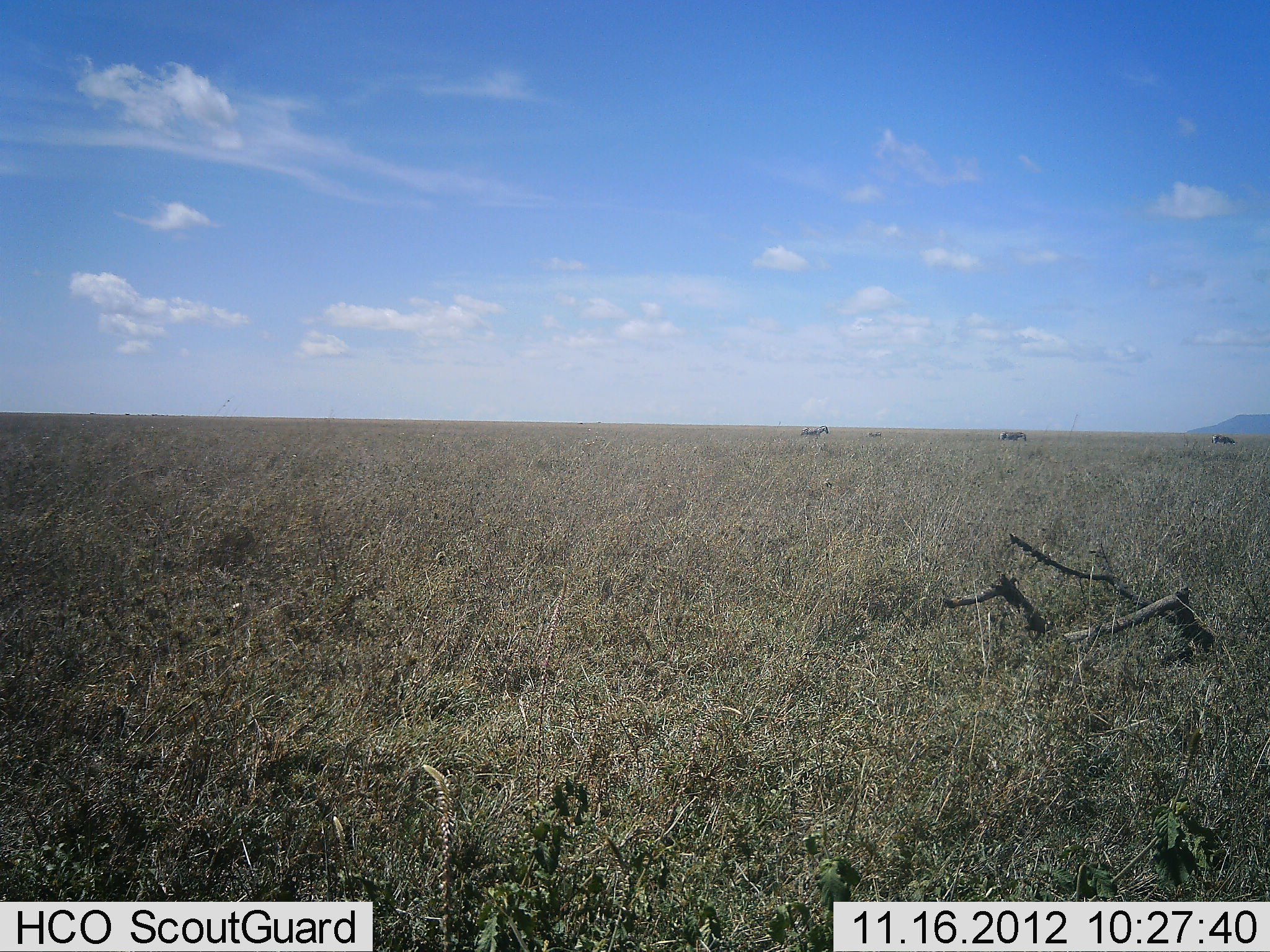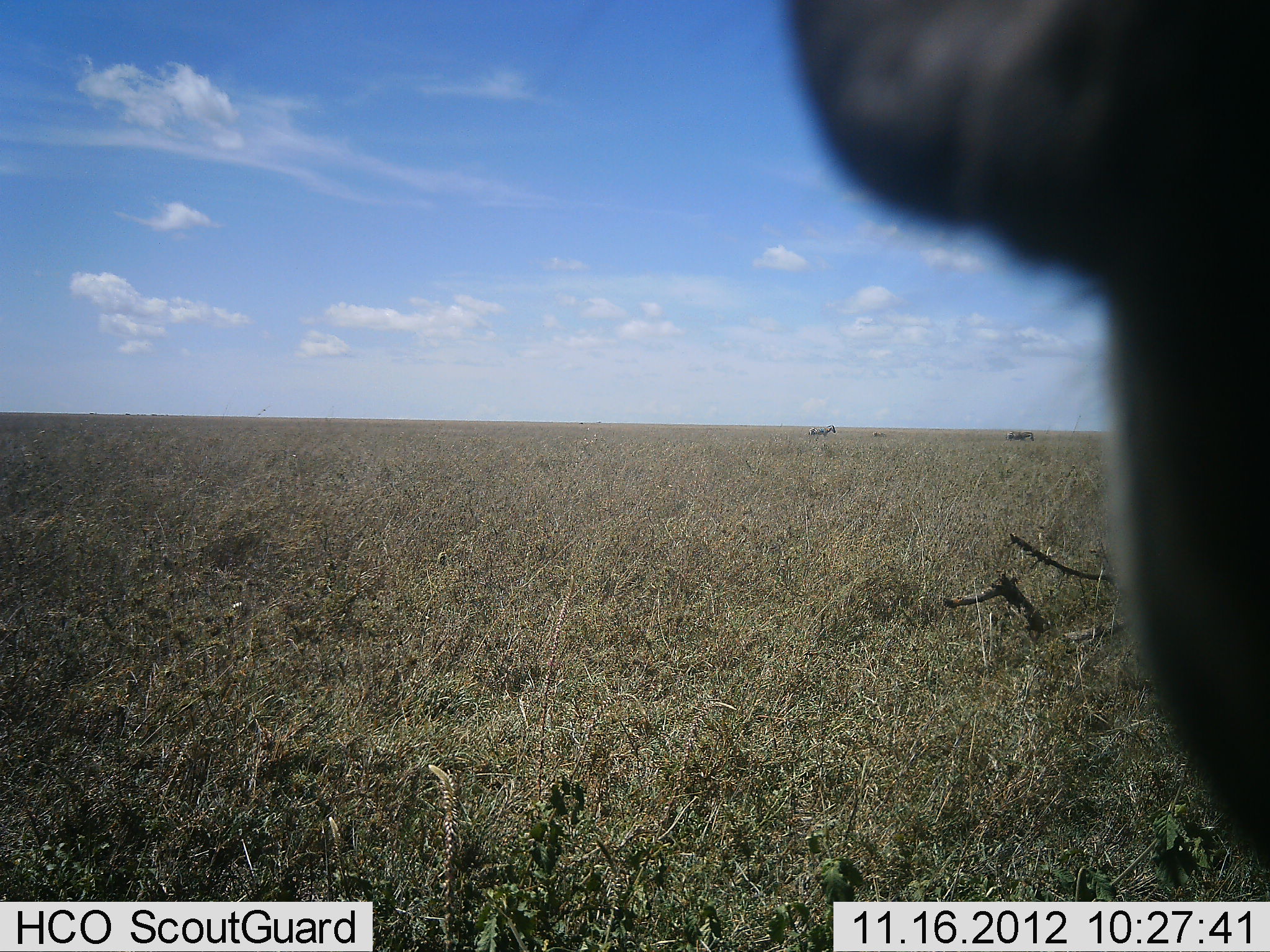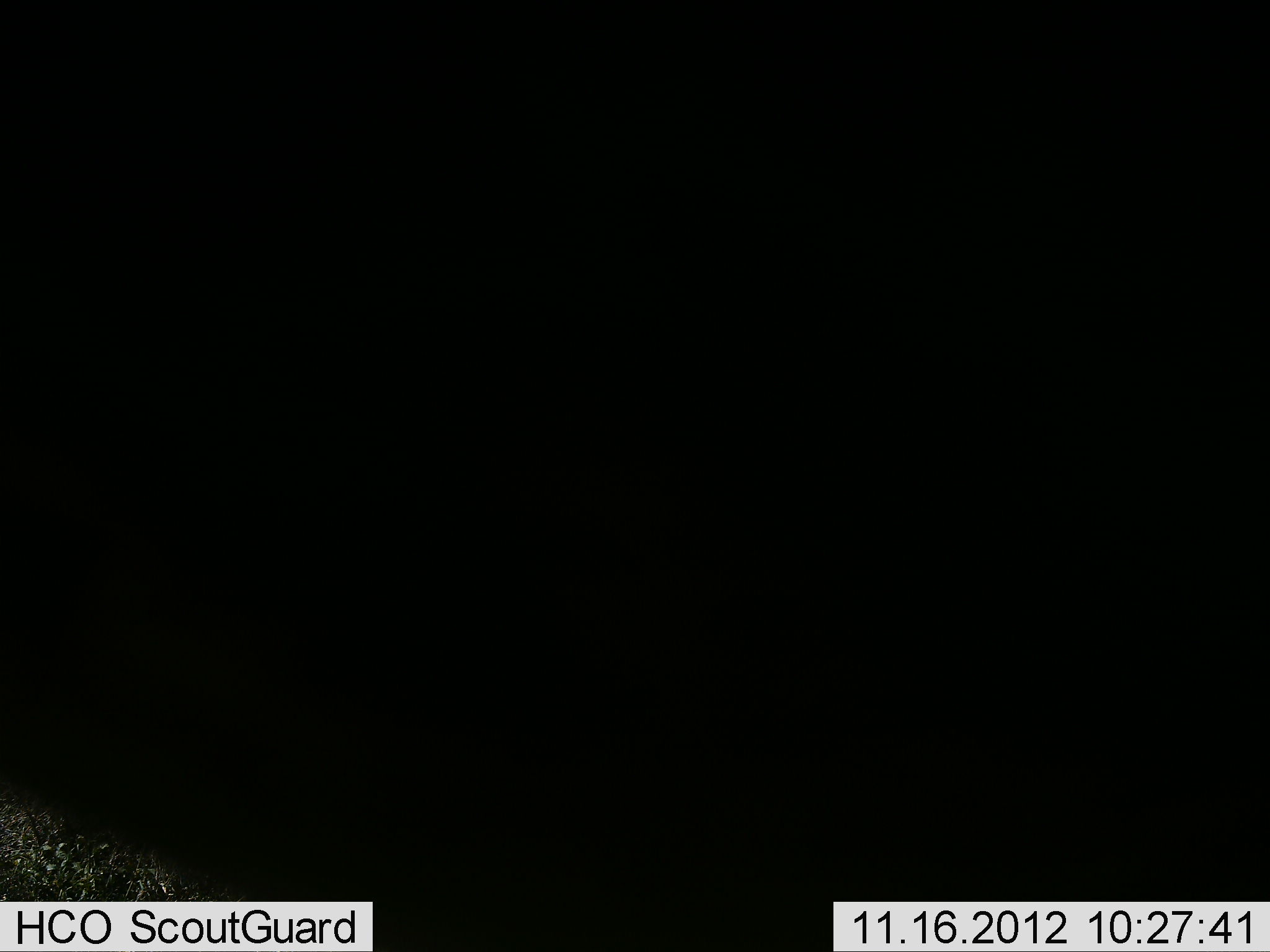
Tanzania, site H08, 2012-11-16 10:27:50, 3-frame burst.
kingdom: Animalia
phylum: Chordata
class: Mammalia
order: Artiodactyla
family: Bovidae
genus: Connochaetes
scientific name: Connochaetes taurinus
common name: blue wildebeest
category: wildebeest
Wildebeest (blue wildebeest) (Connochaetes taurinus), count 1. Behavior (volunteer vote fractions): standing 86%, resting 0%, moving 29%, interacting 0%. Young present (vote fraction): 0%. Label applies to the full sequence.